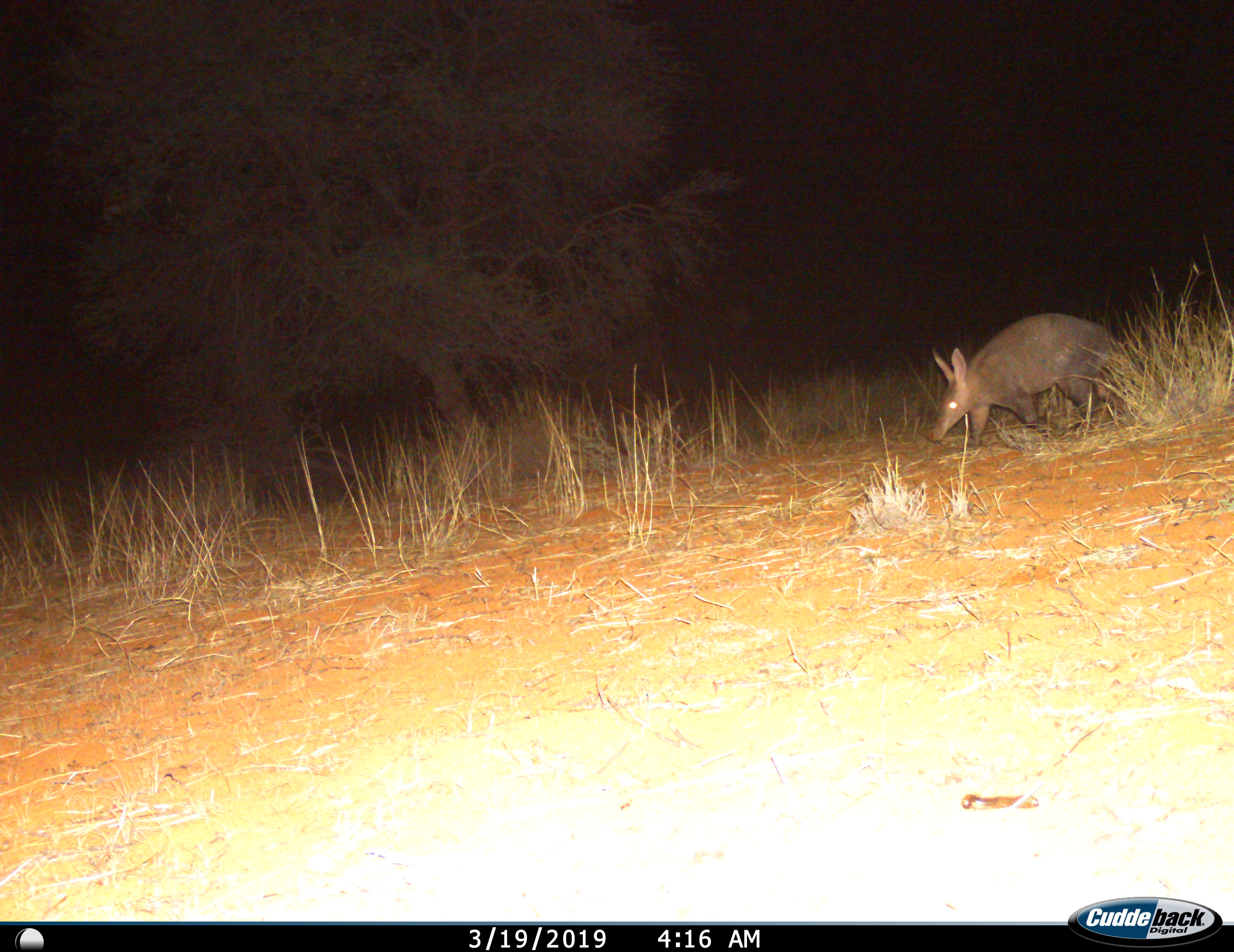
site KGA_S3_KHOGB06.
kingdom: Animalia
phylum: Chordata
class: Mammalia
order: Tubulidentata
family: Orycteropodidae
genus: Orycteropus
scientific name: Orycteropus afer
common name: aardvark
Aardvark (Orycteropus afer), count 1. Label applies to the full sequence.